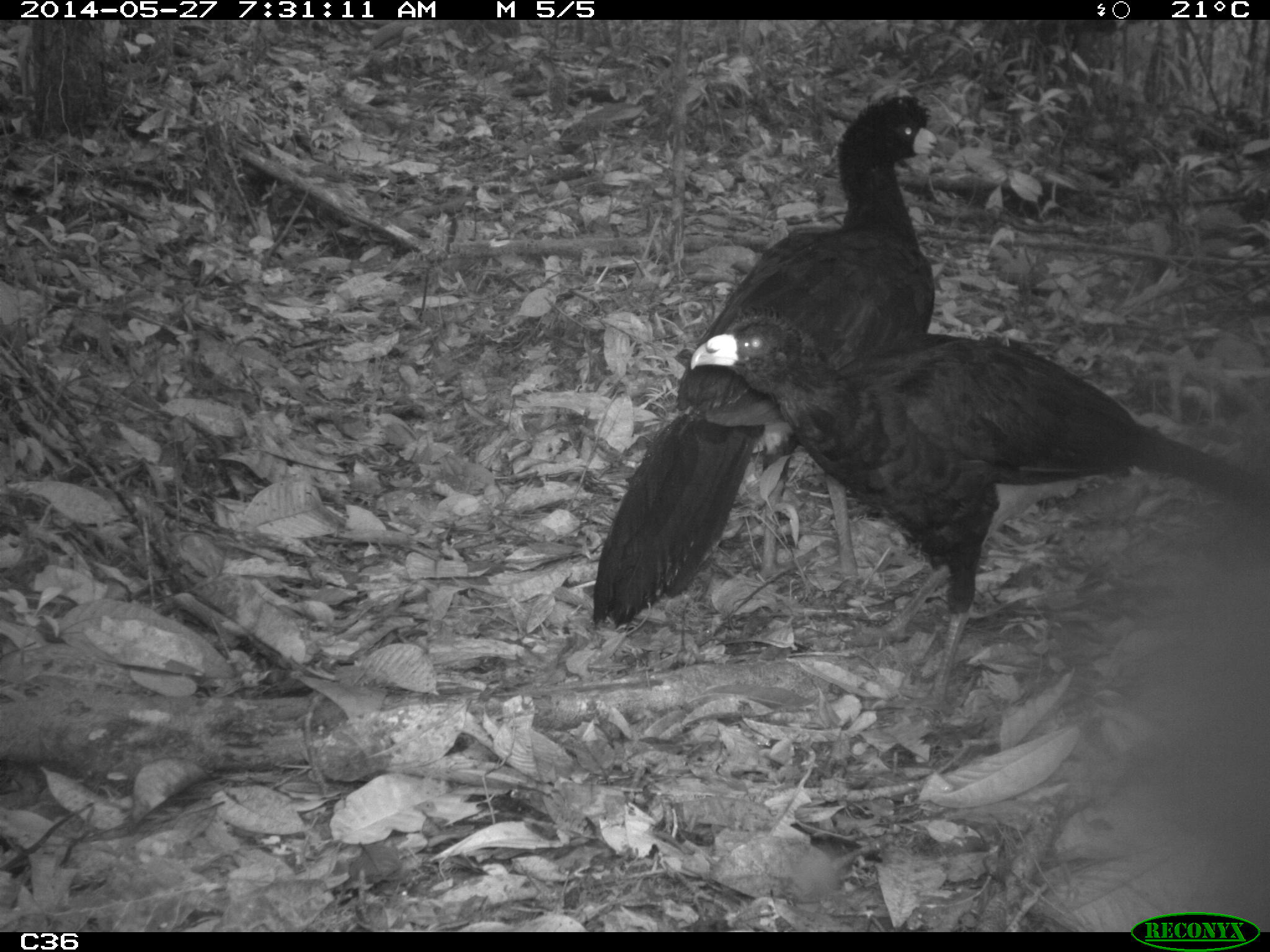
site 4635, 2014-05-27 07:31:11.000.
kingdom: Animalia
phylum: Chordata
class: Aves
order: Galliformes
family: Cracidae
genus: Crax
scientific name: Crax alector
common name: black curassow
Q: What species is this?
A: Crax alector (black curassow).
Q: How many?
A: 2.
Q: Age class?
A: Adult.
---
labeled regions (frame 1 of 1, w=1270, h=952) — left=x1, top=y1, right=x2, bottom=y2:
crax alector: left=686, top=298, right=1266, bottom=717; left=587, top=92, right=949, bottom=635